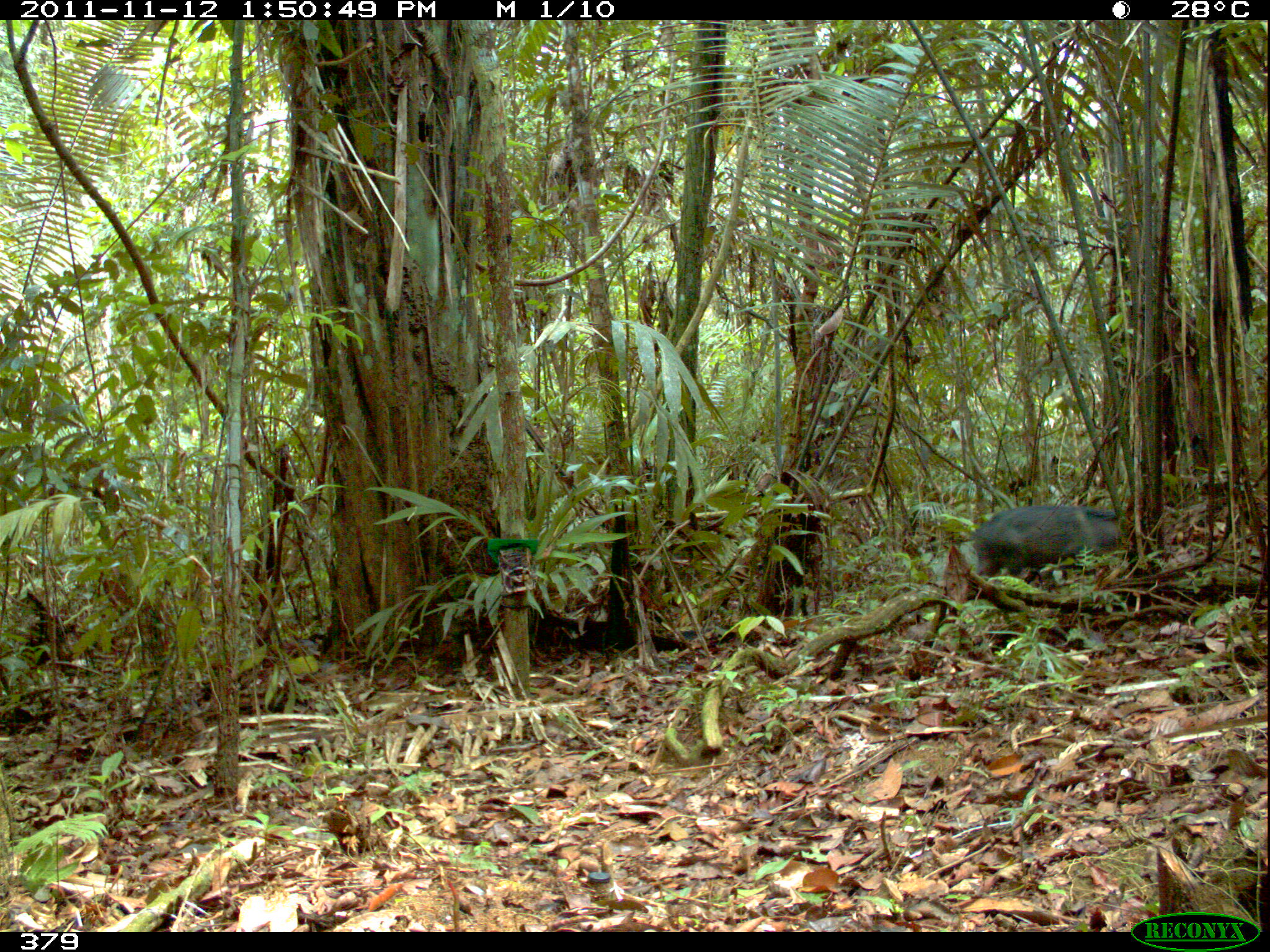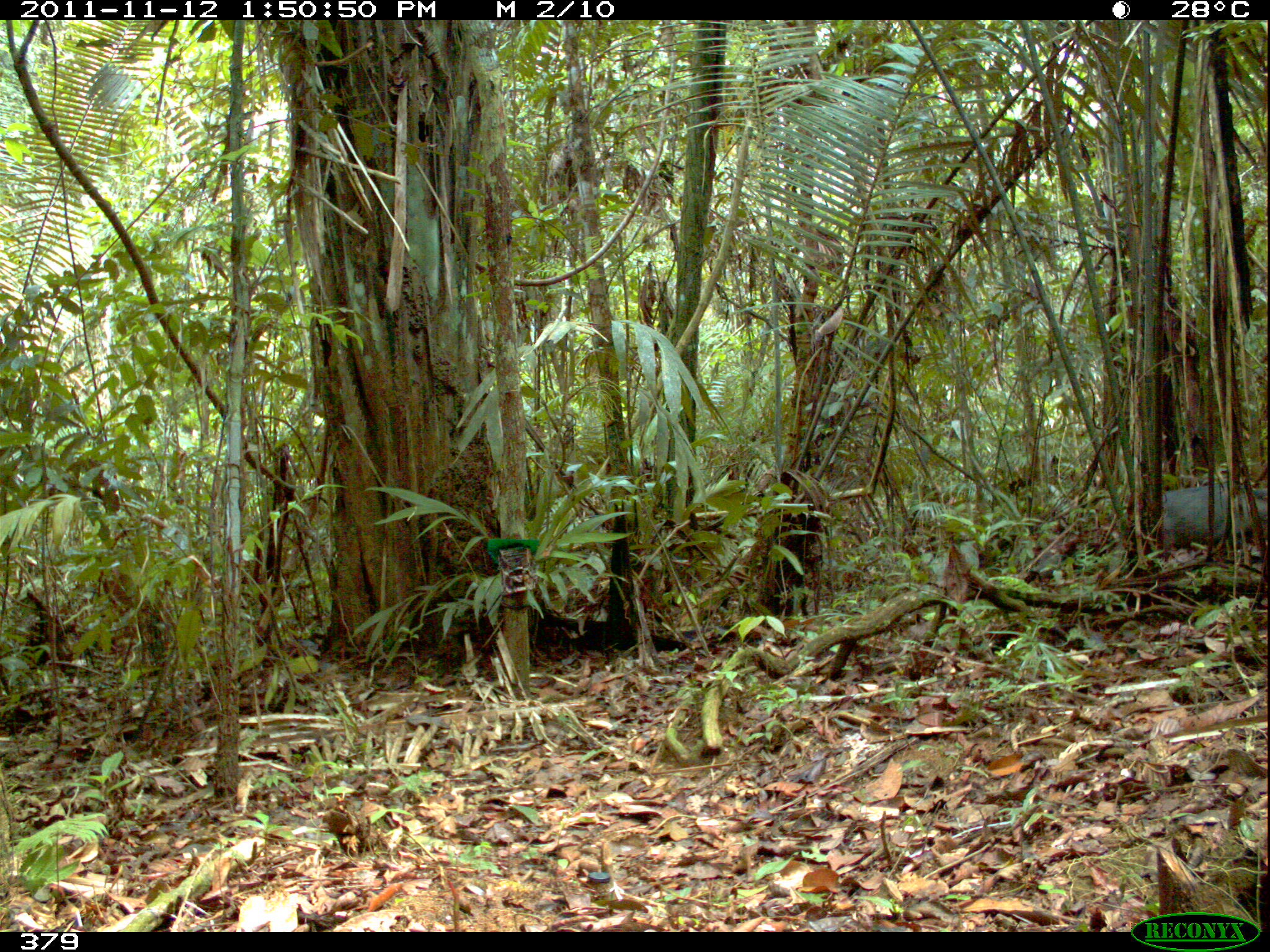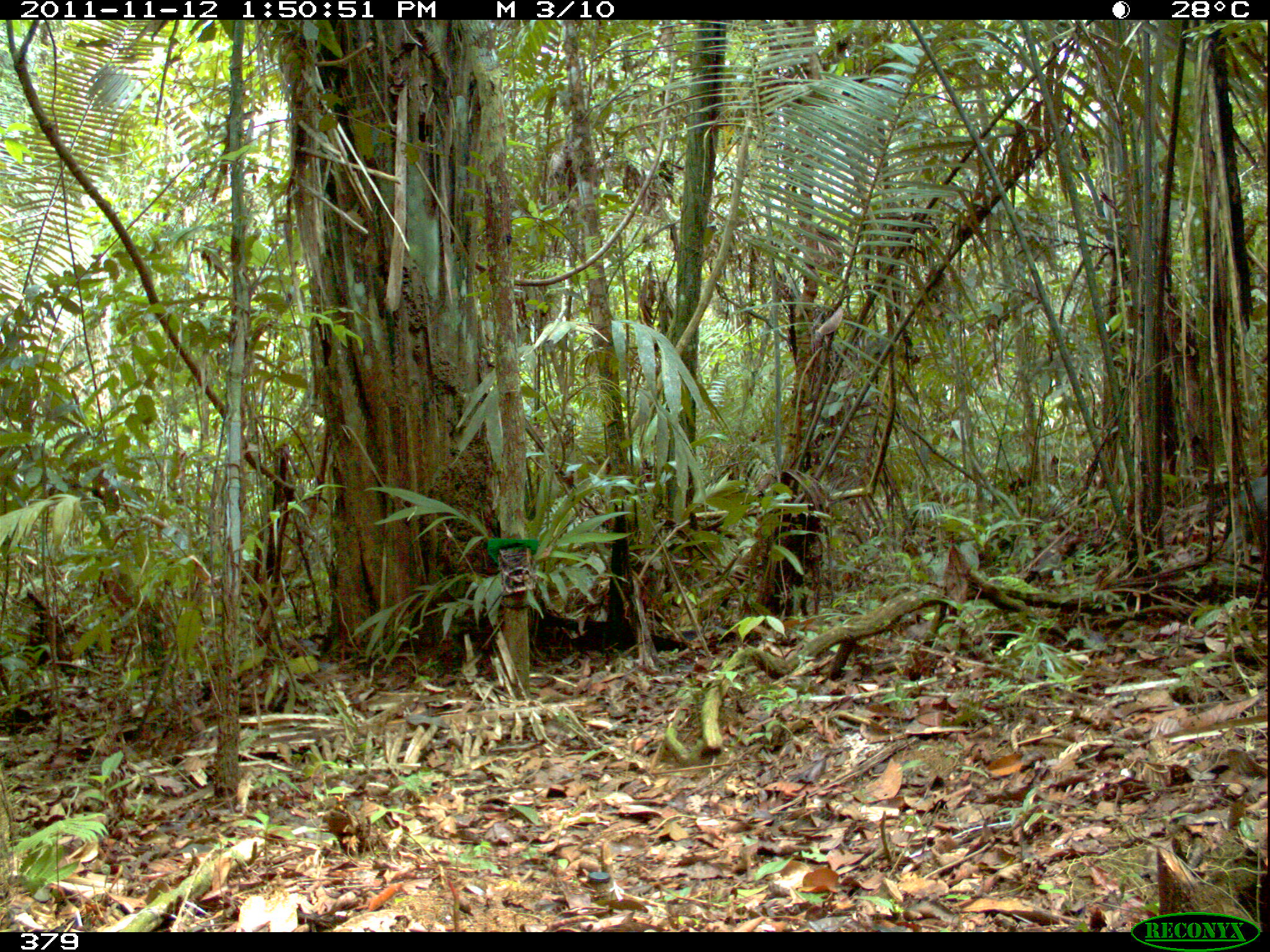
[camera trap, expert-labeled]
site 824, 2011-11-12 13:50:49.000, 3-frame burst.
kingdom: Animalia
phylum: Chordata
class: Mammalia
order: Artiodactyla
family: Tayassuidae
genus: Pecari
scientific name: Pecari tajacu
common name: collared peccary